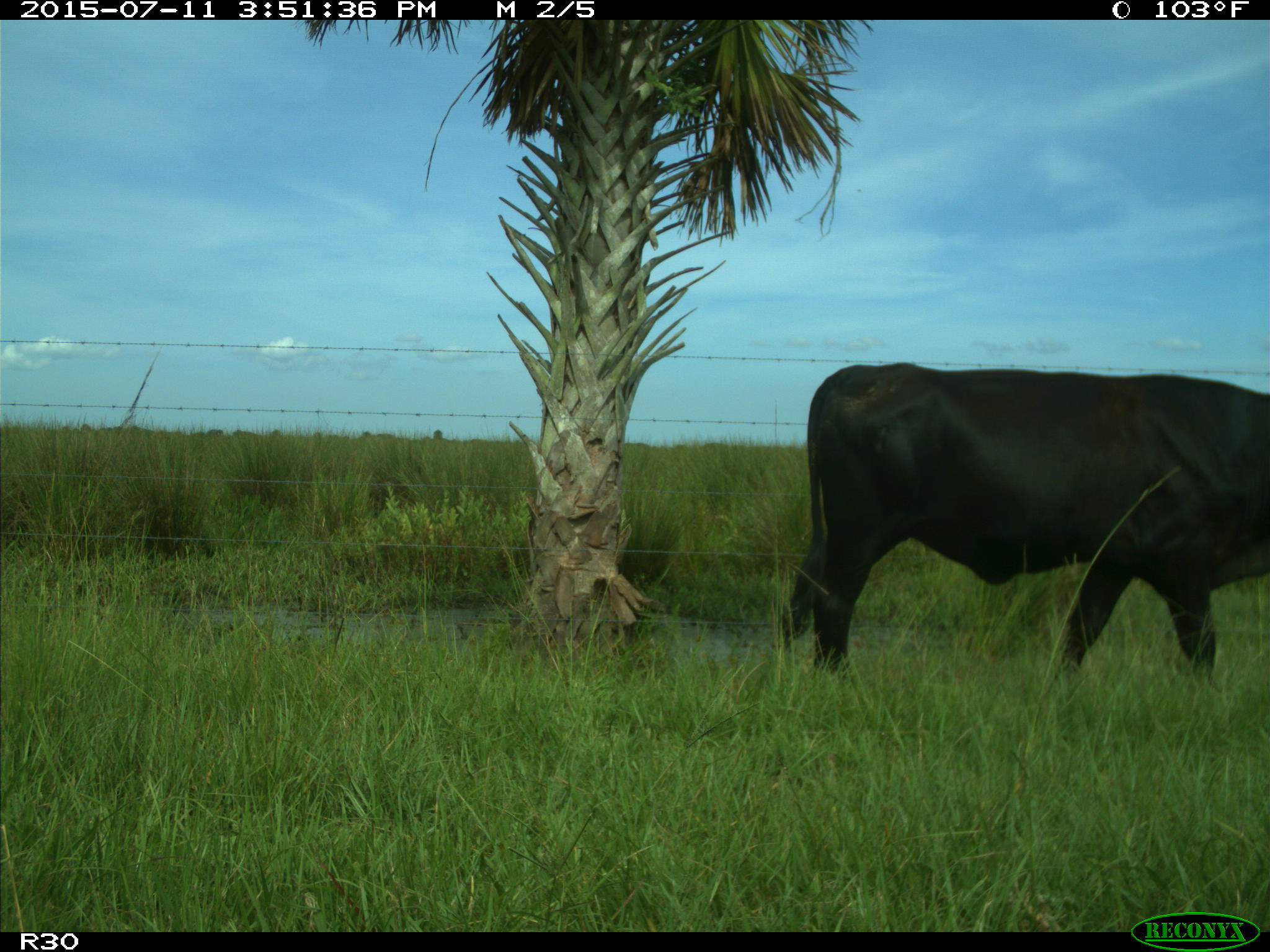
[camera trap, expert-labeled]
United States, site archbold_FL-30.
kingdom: Animalia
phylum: Chordata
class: Mammalia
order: Artiodactyla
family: Bovidae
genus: Bos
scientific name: Bos taurus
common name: domestic cow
Bos taurus (domestic cow).